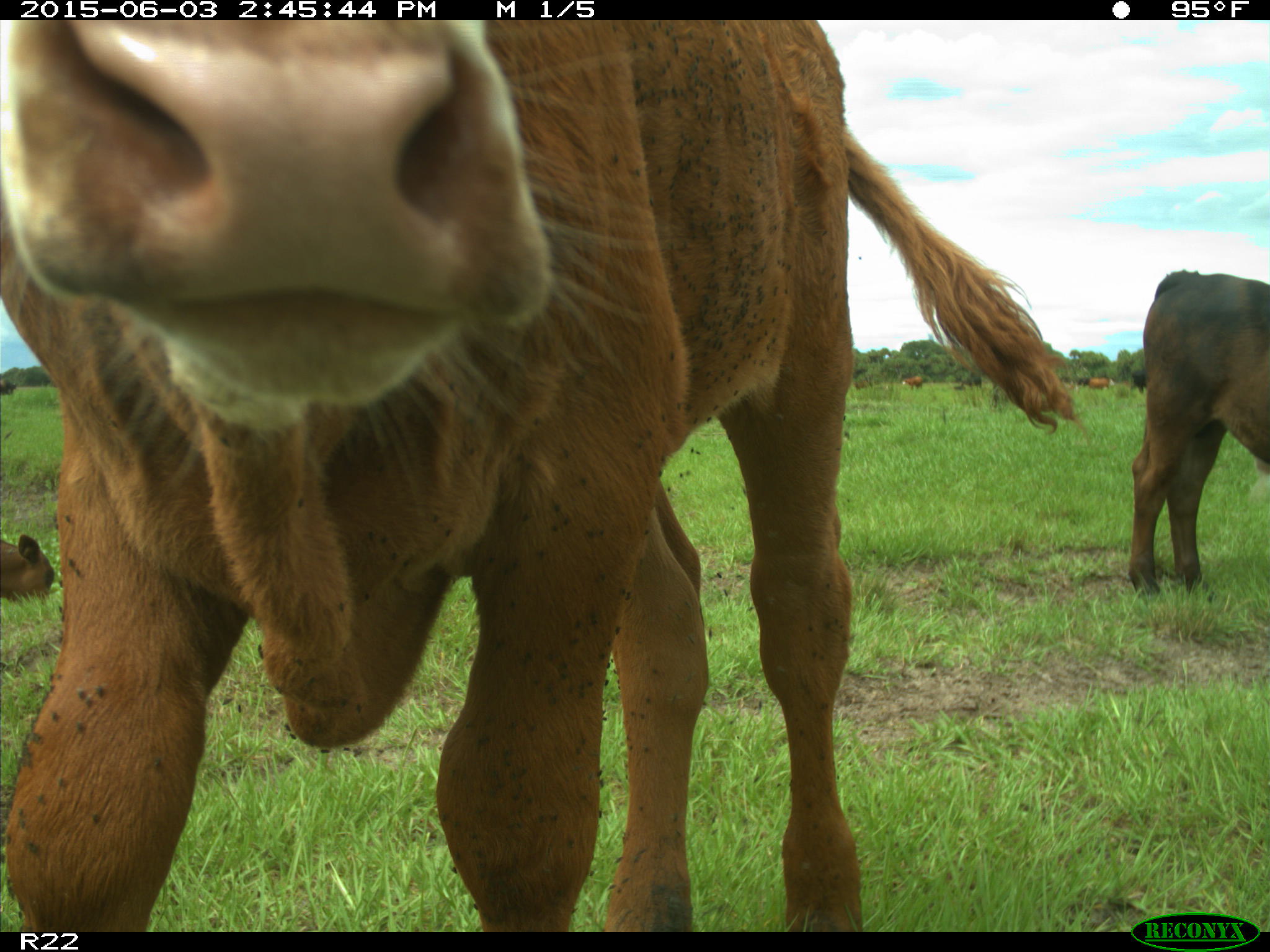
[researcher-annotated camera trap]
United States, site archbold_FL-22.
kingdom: Animalia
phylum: Chordata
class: Mammalia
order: Artiodactyla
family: Bovidae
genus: Bos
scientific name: Bos taurus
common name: domestic cow